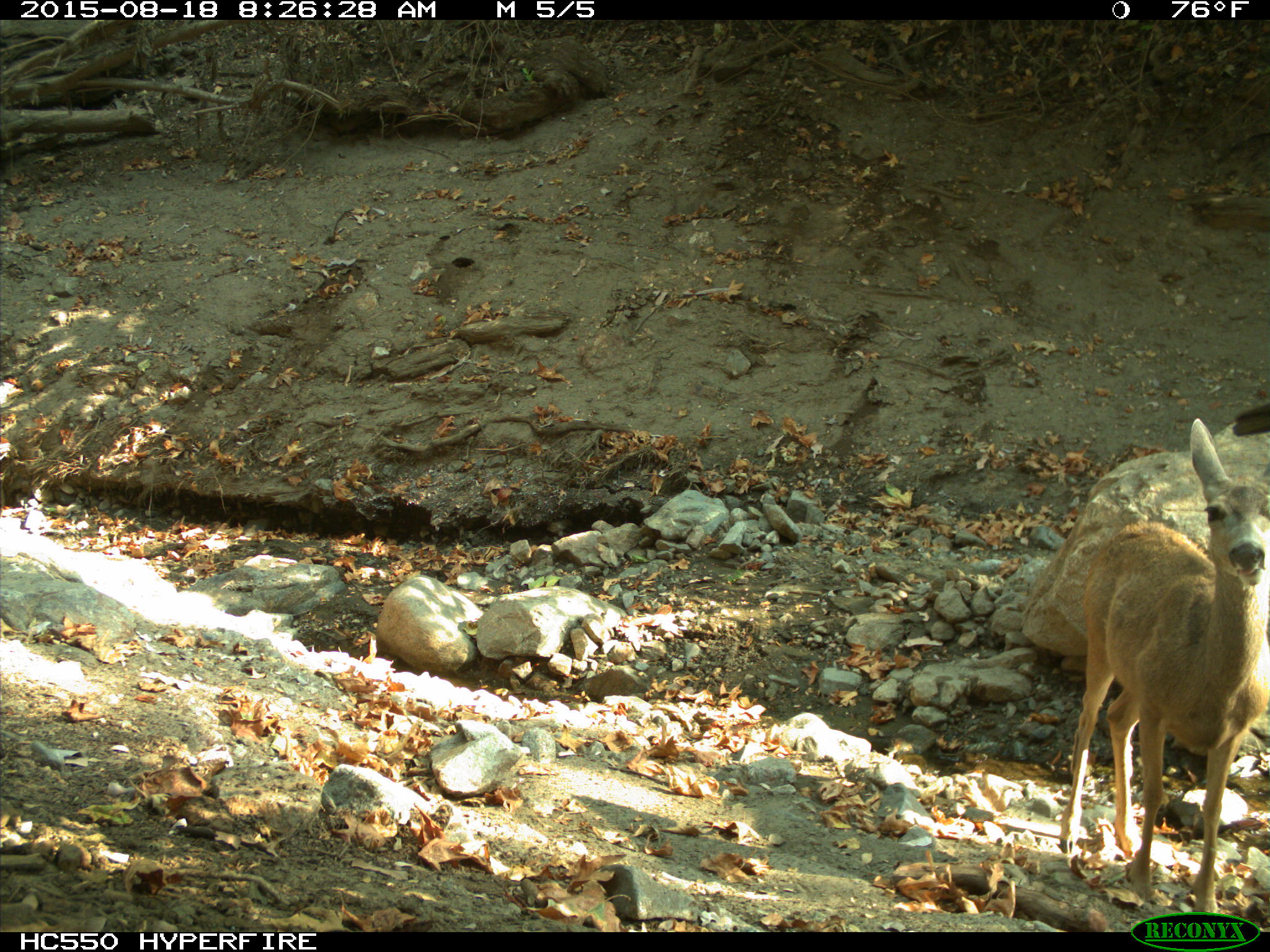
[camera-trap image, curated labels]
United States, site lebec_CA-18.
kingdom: Animalia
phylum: Chordata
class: Mammalia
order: Artiodactyla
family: Cervidae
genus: Odocoileus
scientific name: Odocoileus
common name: deer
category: unidentified deer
Unidentified deer (deer) (Odocoileus).